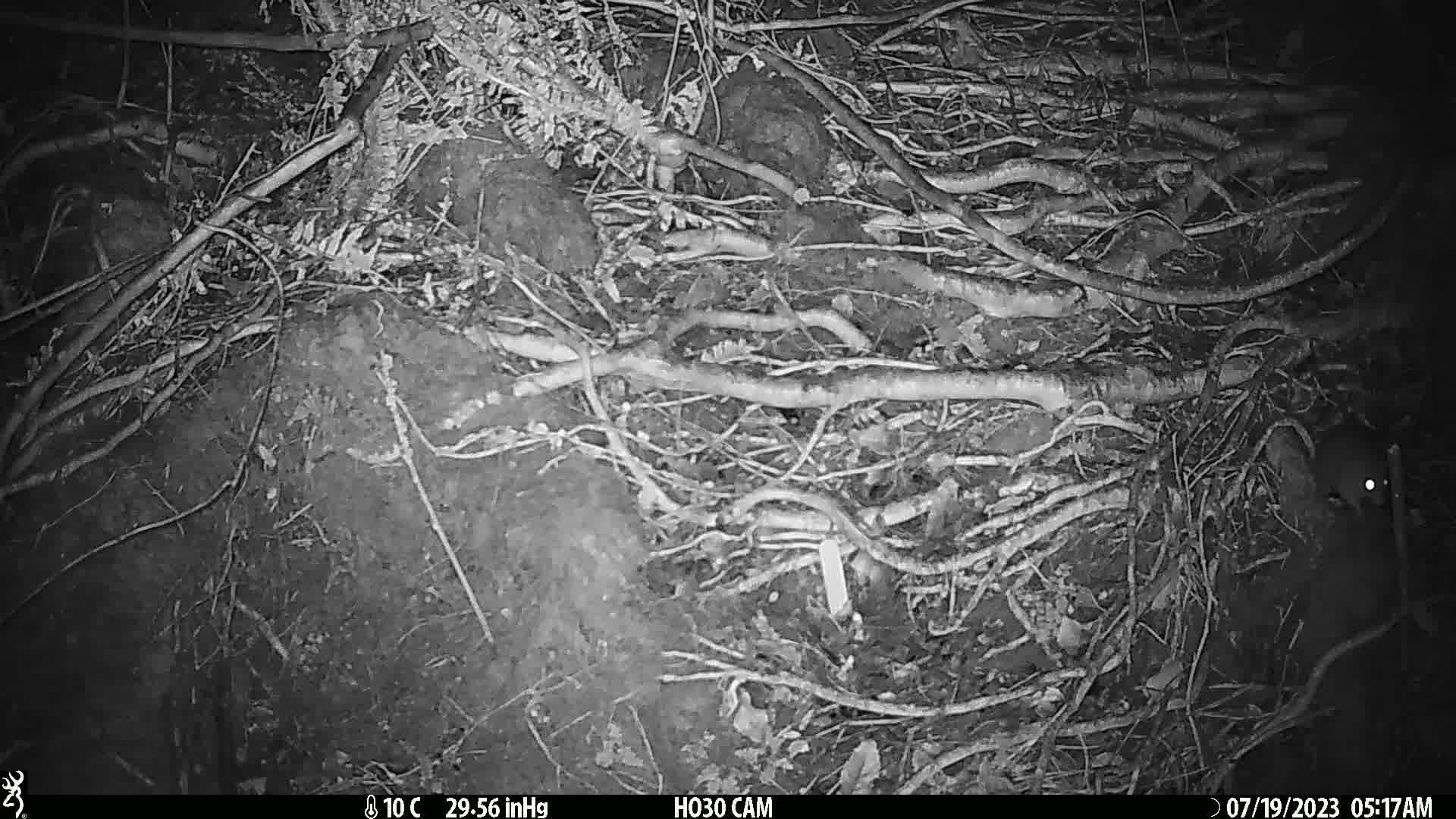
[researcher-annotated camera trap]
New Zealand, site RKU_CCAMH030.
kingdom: Animalia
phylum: Chordata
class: Mammalia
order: Rodentia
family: Muridae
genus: Rattus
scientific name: Rattus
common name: rat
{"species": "rat (Rattus)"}